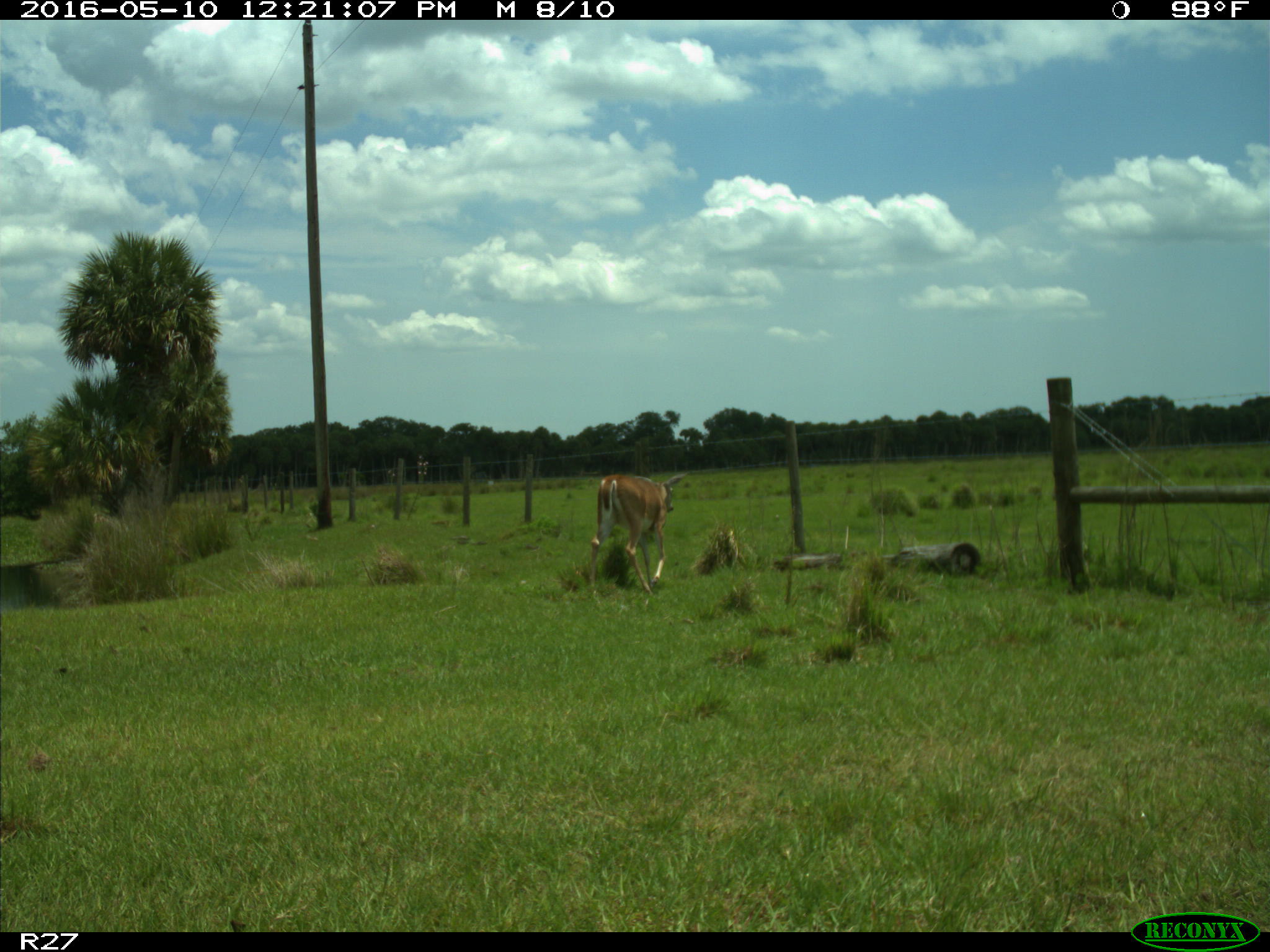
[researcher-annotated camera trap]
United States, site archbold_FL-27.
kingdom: Animalia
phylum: Chordata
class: Mammalia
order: Artiodactyla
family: Cervidae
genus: Odocoileus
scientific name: Odocoileus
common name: deer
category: unidentified deer